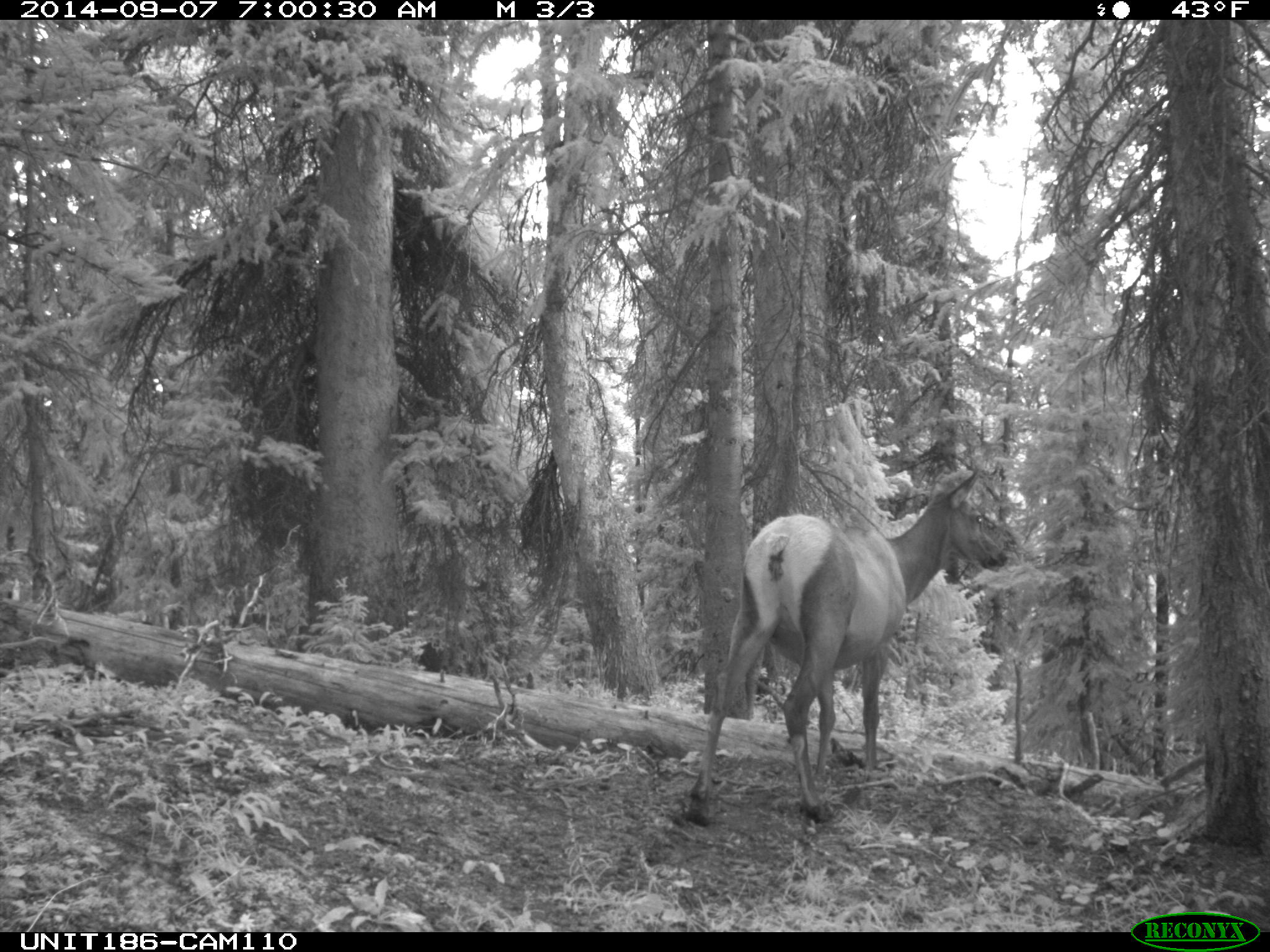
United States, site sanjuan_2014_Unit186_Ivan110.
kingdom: Animalia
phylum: Chordata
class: Mammalia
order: Artiodactyla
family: Cervidae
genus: Cervus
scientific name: Cervus elaphus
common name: red deer